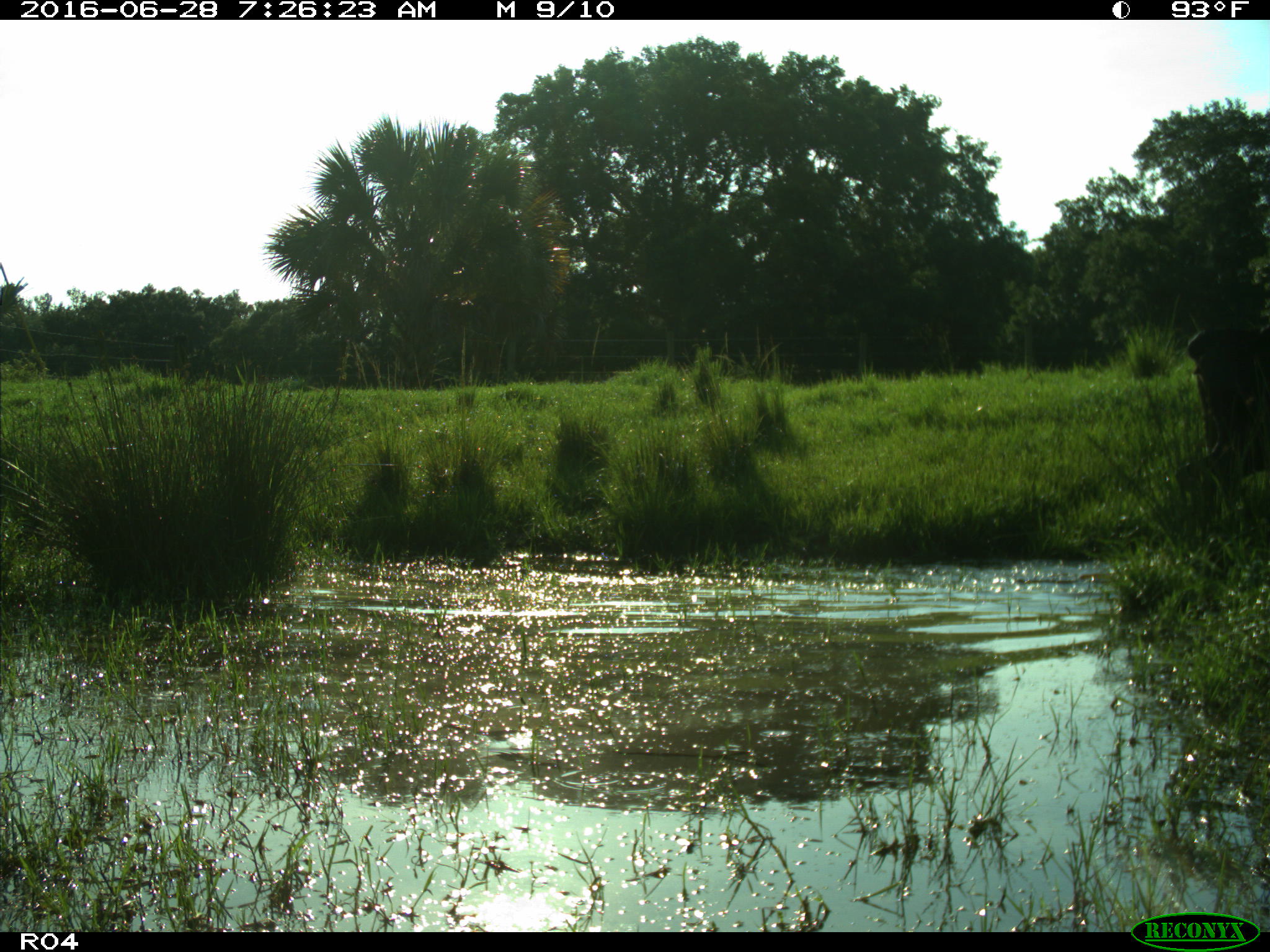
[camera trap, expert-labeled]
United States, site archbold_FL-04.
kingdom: Animalia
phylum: Chordata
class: Mammalia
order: Artiodactyla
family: Bovidae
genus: Bos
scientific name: Bos taurus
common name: domestic cow